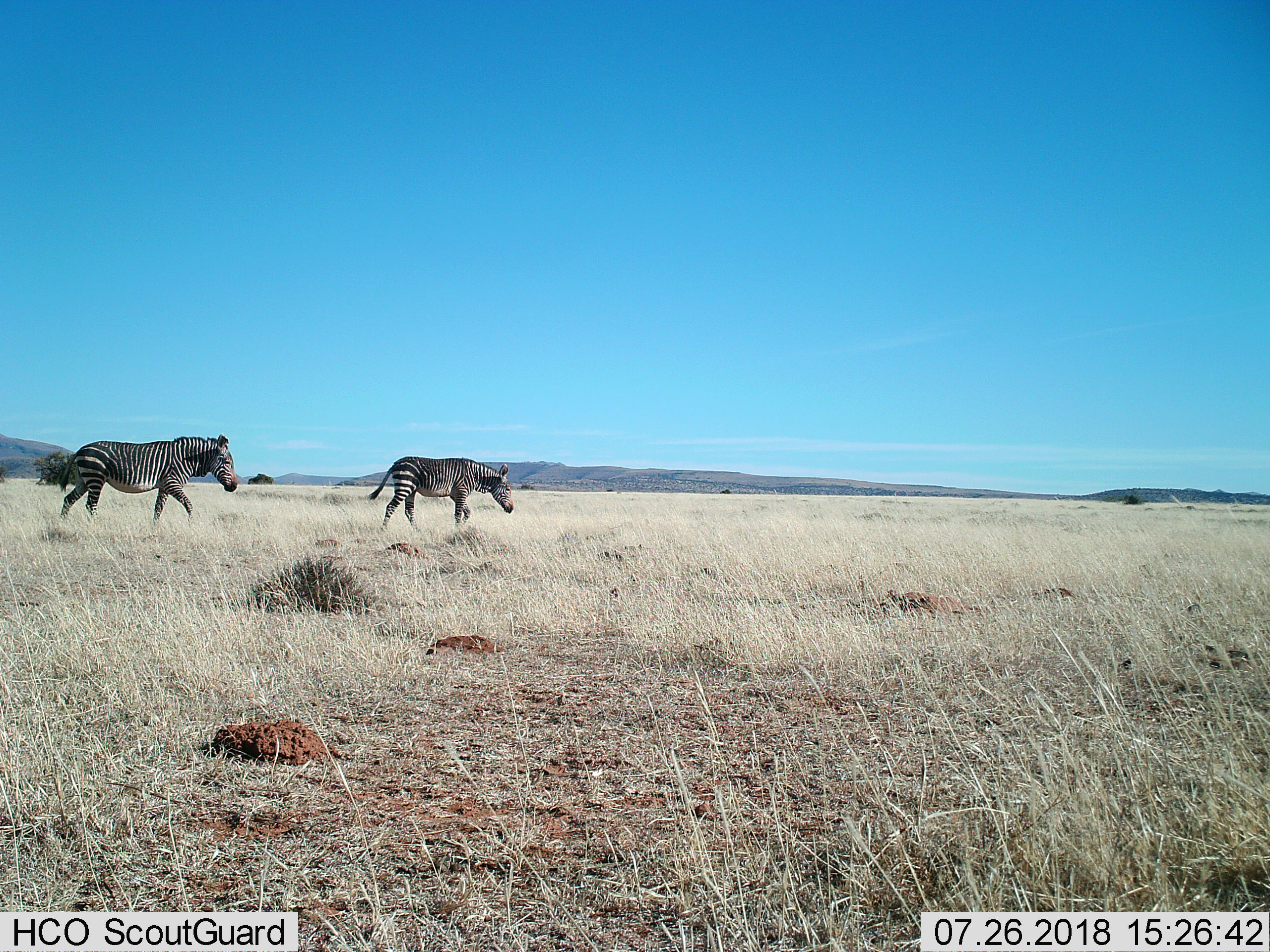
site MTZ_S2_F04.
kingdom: Animalia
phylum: Chordata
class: Mammalia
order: Perissodactyla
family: Equidae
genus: Equus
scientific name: Equus zebra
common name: mountain zebra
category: zebramountain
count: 2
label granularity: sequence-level